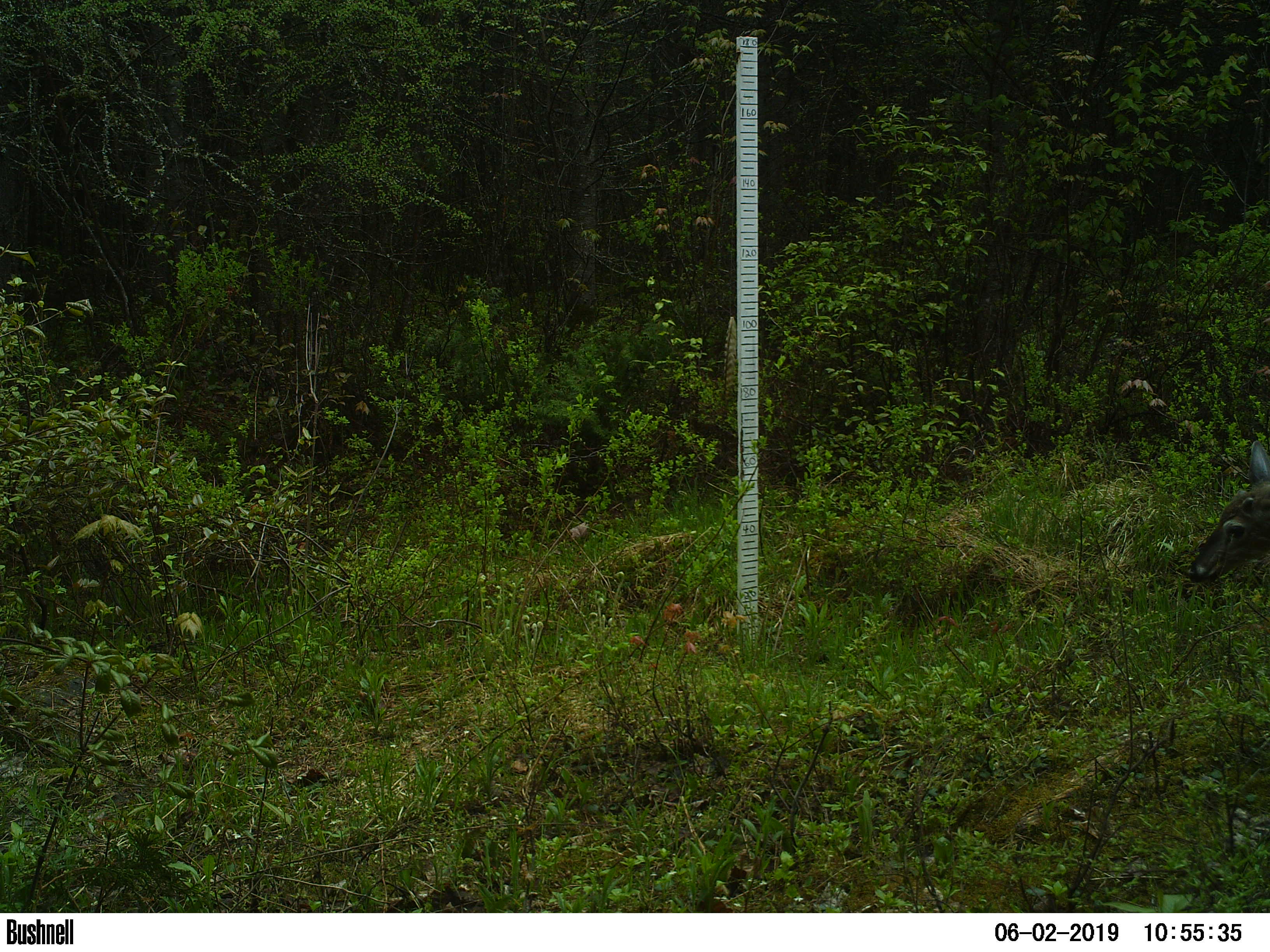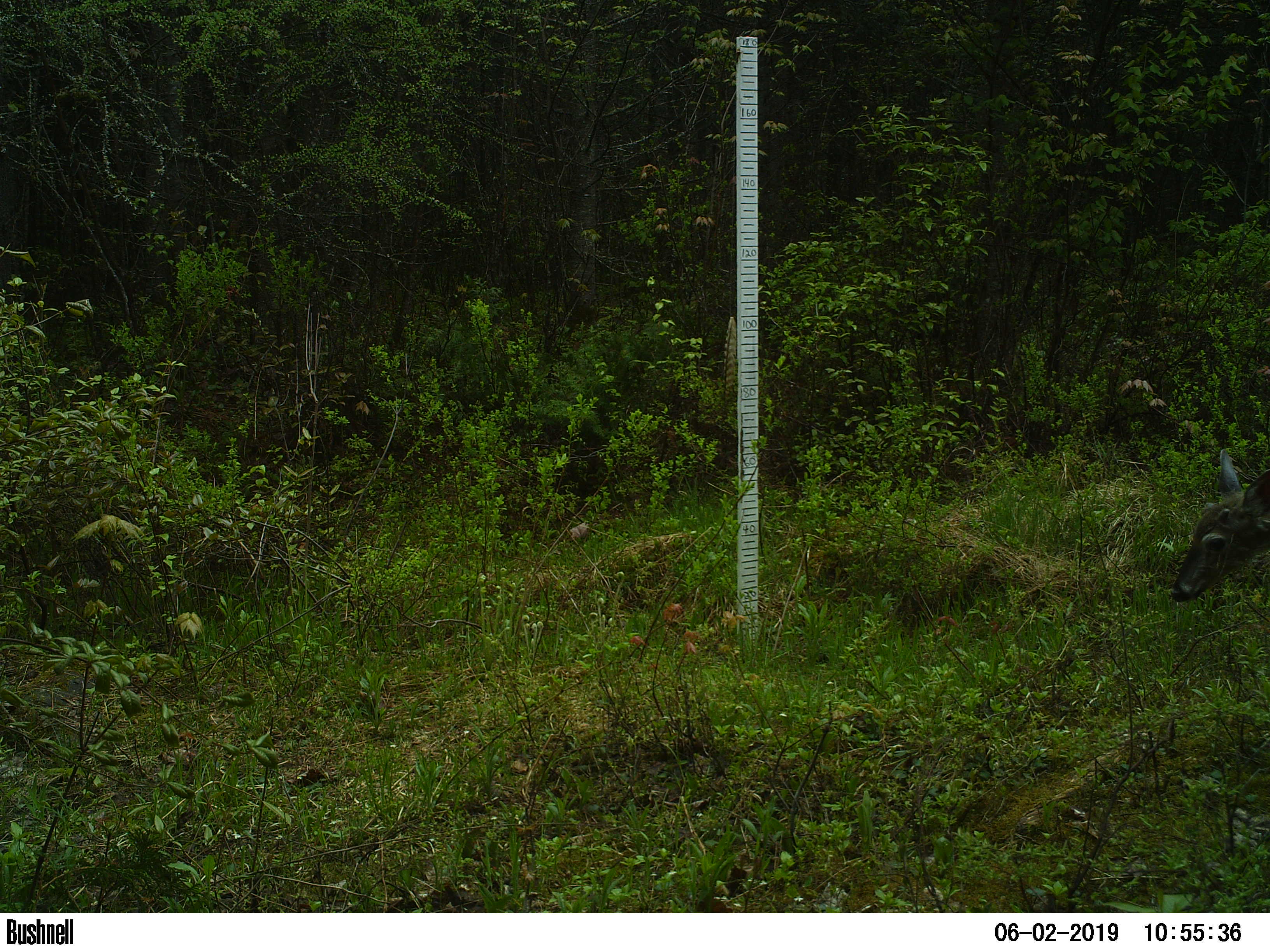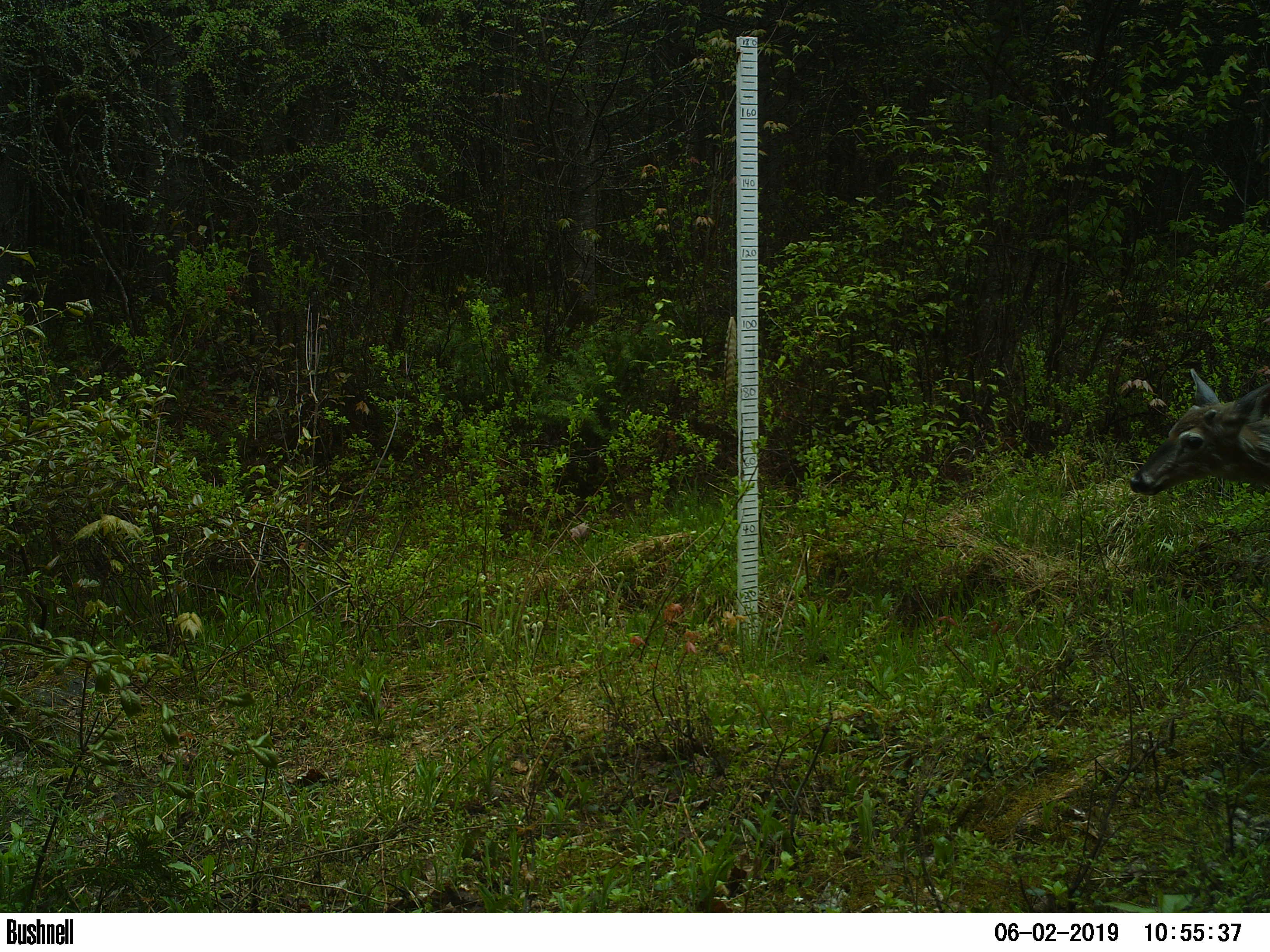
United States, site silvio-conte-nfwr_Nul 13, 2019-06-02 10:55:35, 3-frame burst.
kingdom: Animalia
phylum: Chordata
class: Mammalia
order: Artiodactyla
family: Cervidae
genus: Odocoileus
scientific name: Odocoileus virginianus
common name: white-tailed deer